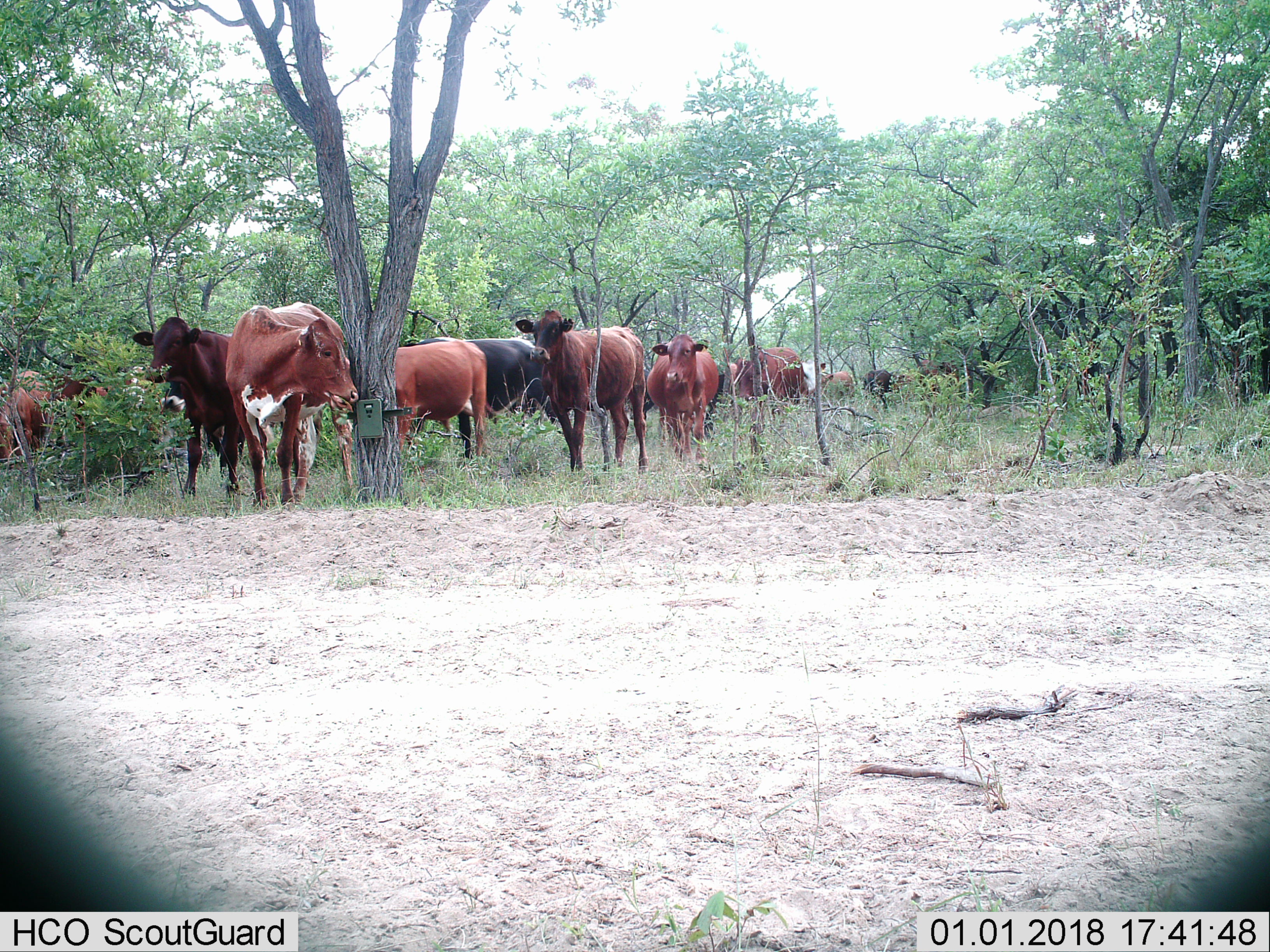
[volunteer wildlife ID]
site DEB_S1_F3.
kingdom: Animalia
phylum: Chordata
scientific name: Vertebrata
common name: domestic animal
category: domesticanimal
Domesticanimal (domestic animal) (Vertebrata), count 11-50. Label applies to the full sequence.